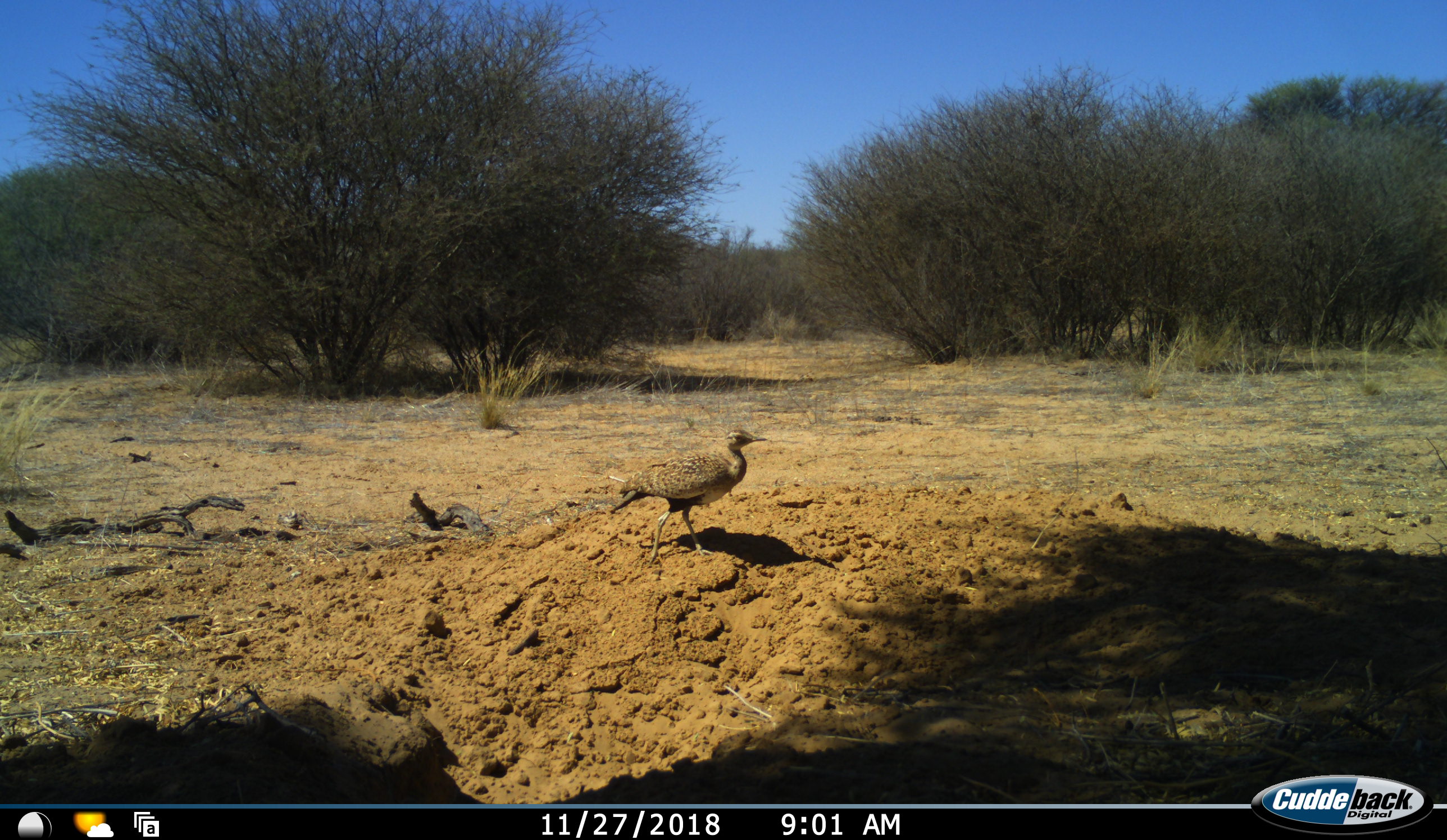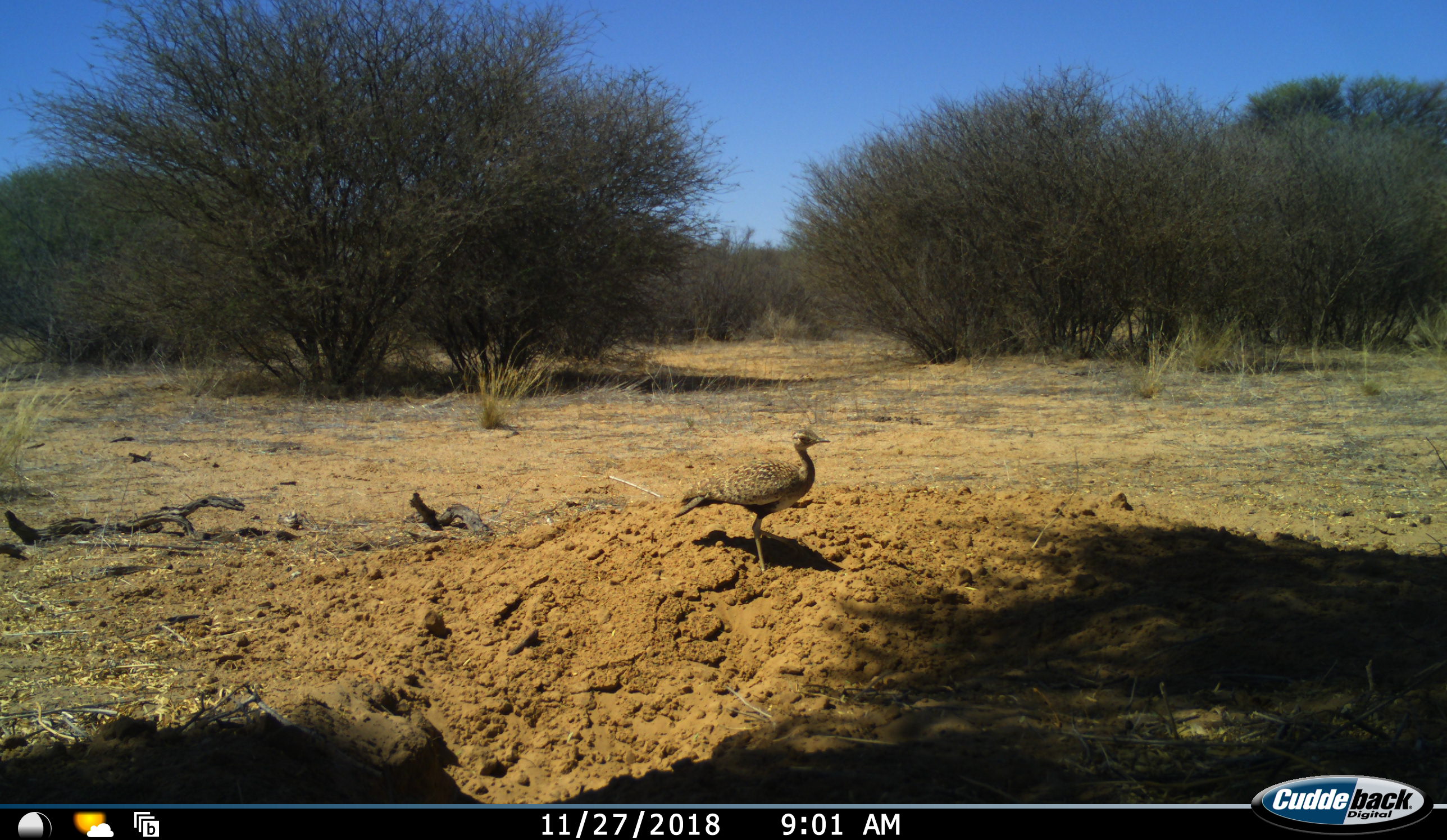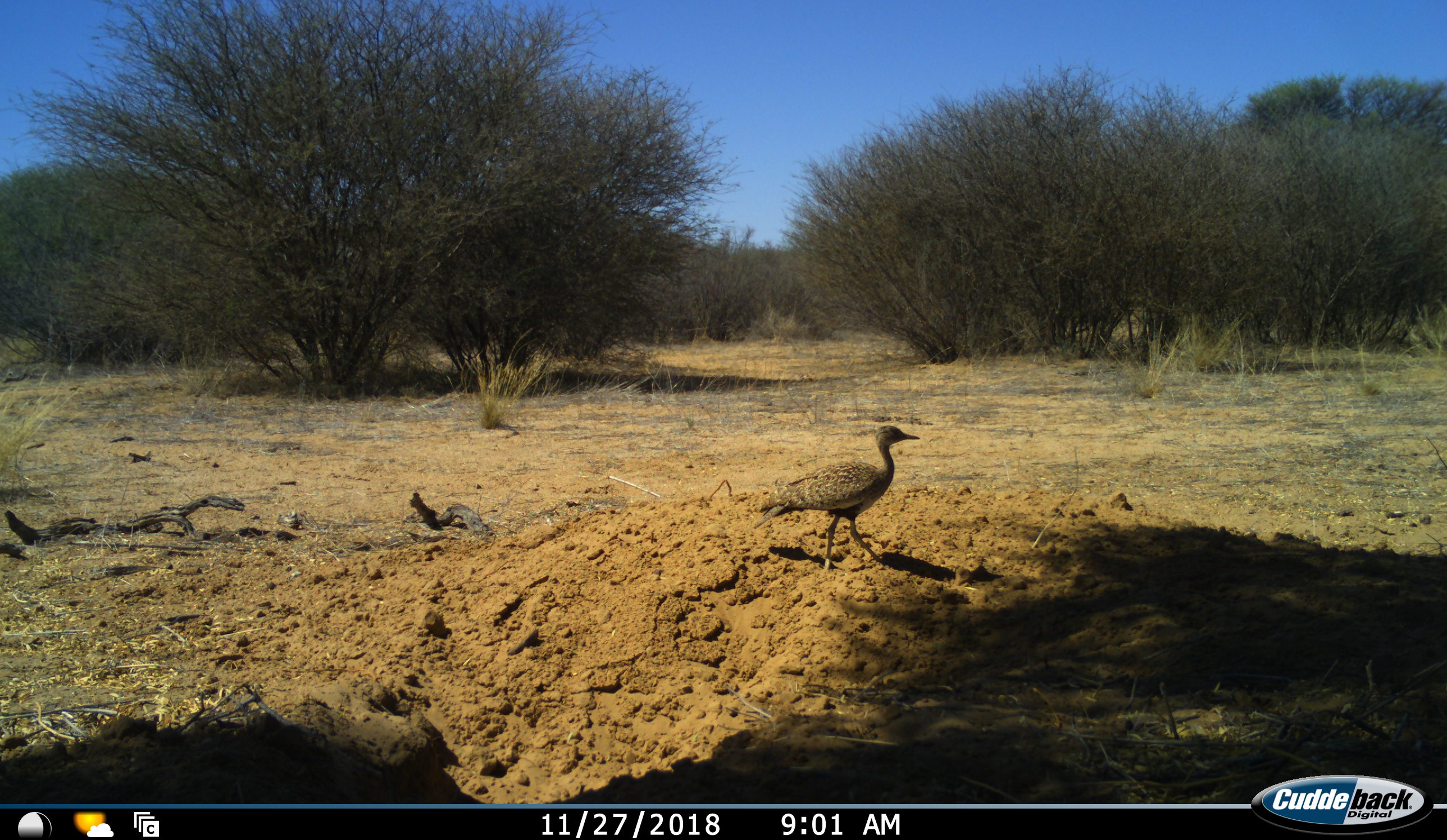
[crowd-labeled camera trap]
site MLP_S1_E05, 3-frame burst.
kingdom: Animalia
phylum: Chordata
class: Aves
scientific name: Aves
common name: bird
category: birdother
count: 1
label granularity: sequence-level